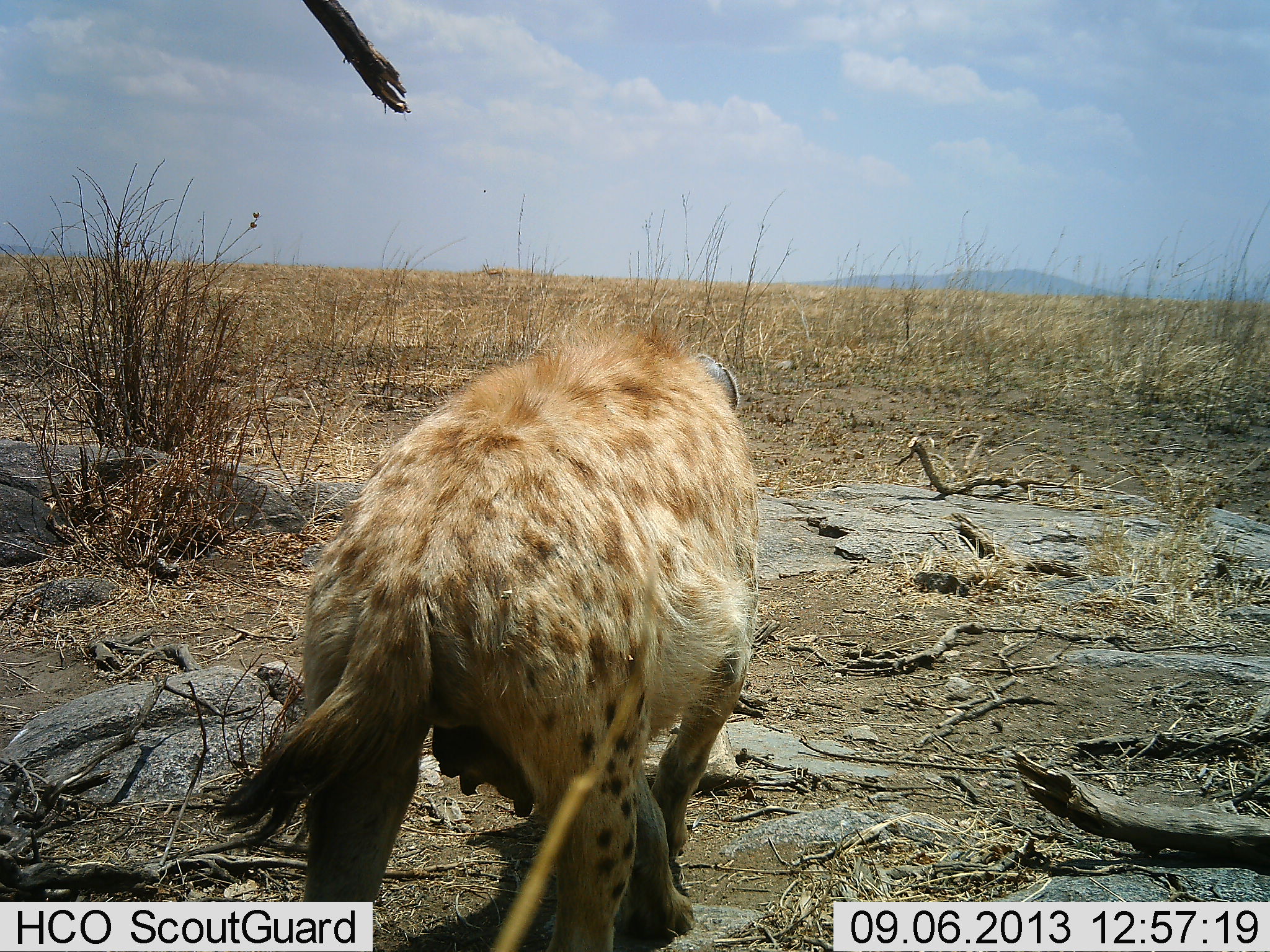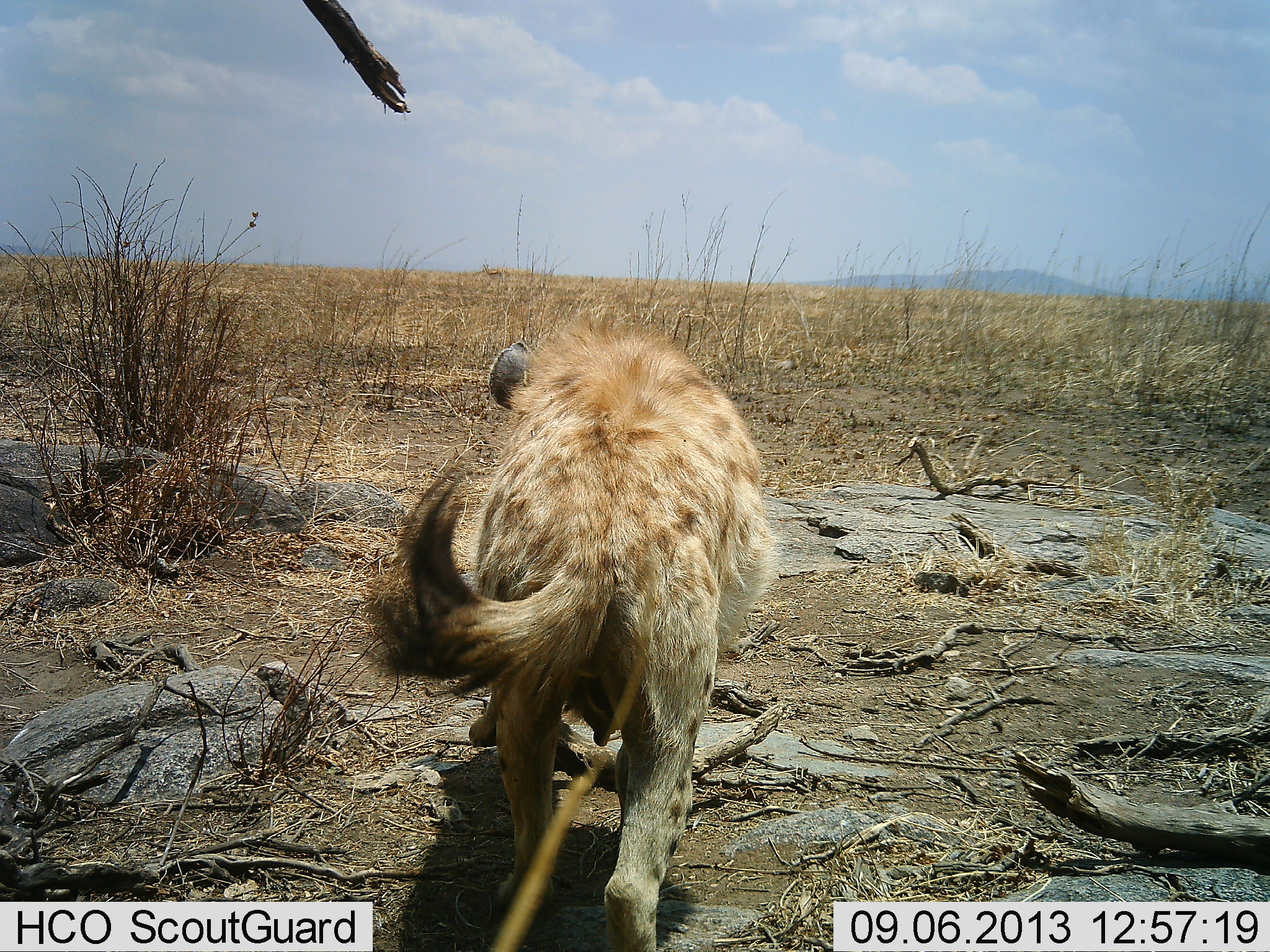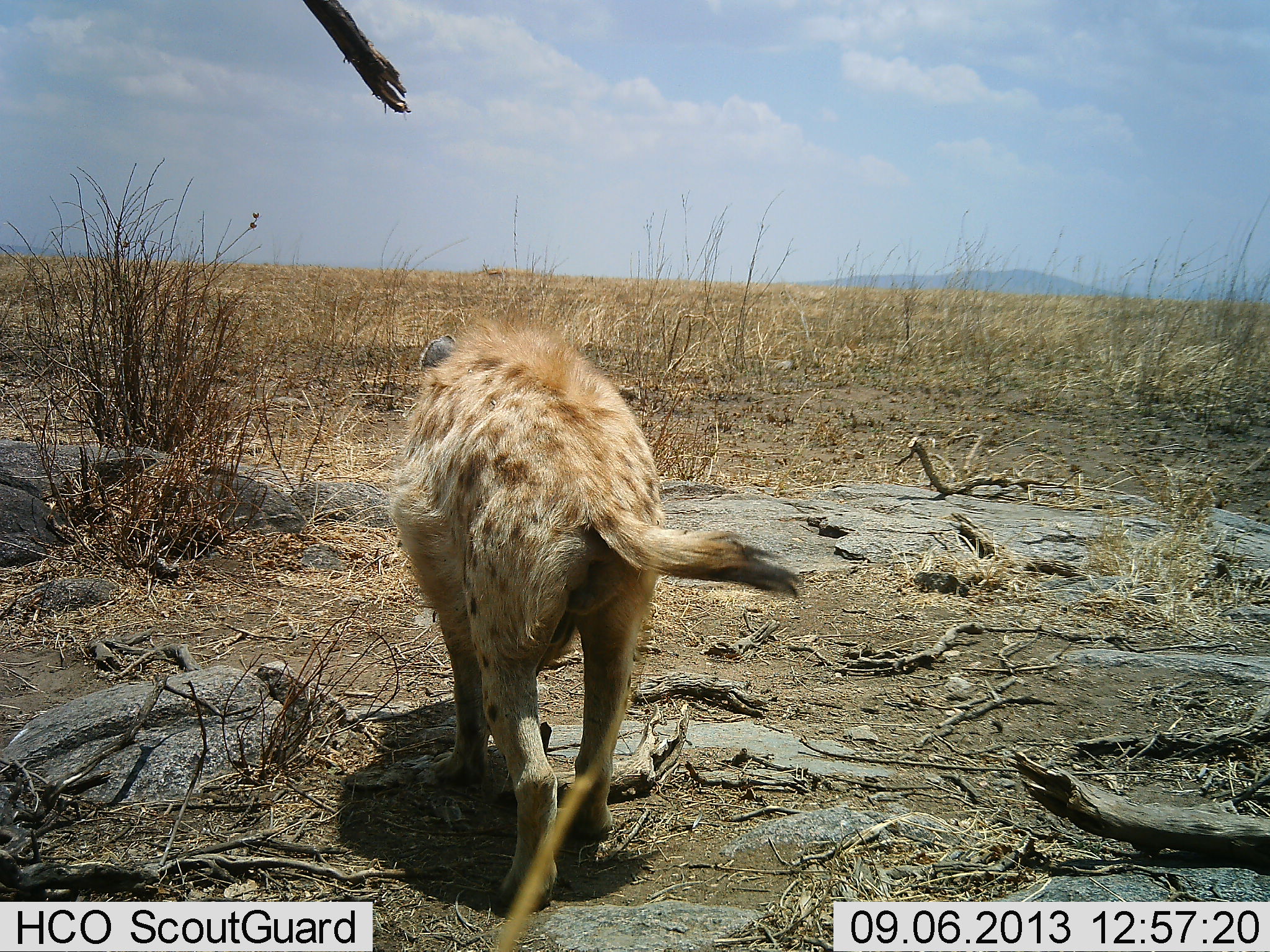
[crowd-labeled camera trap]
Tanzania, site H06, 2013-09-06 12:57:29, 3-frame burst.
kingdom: Animalia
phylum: Chordata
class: Mammalia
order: Carnivora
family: Hyaenidae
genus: Crocuta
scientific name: Crocuta crocuta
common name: spotted hyena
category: hyenaspotted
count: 1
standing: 0%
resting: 0%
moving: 100%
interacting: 0%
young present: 0%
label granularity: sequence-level